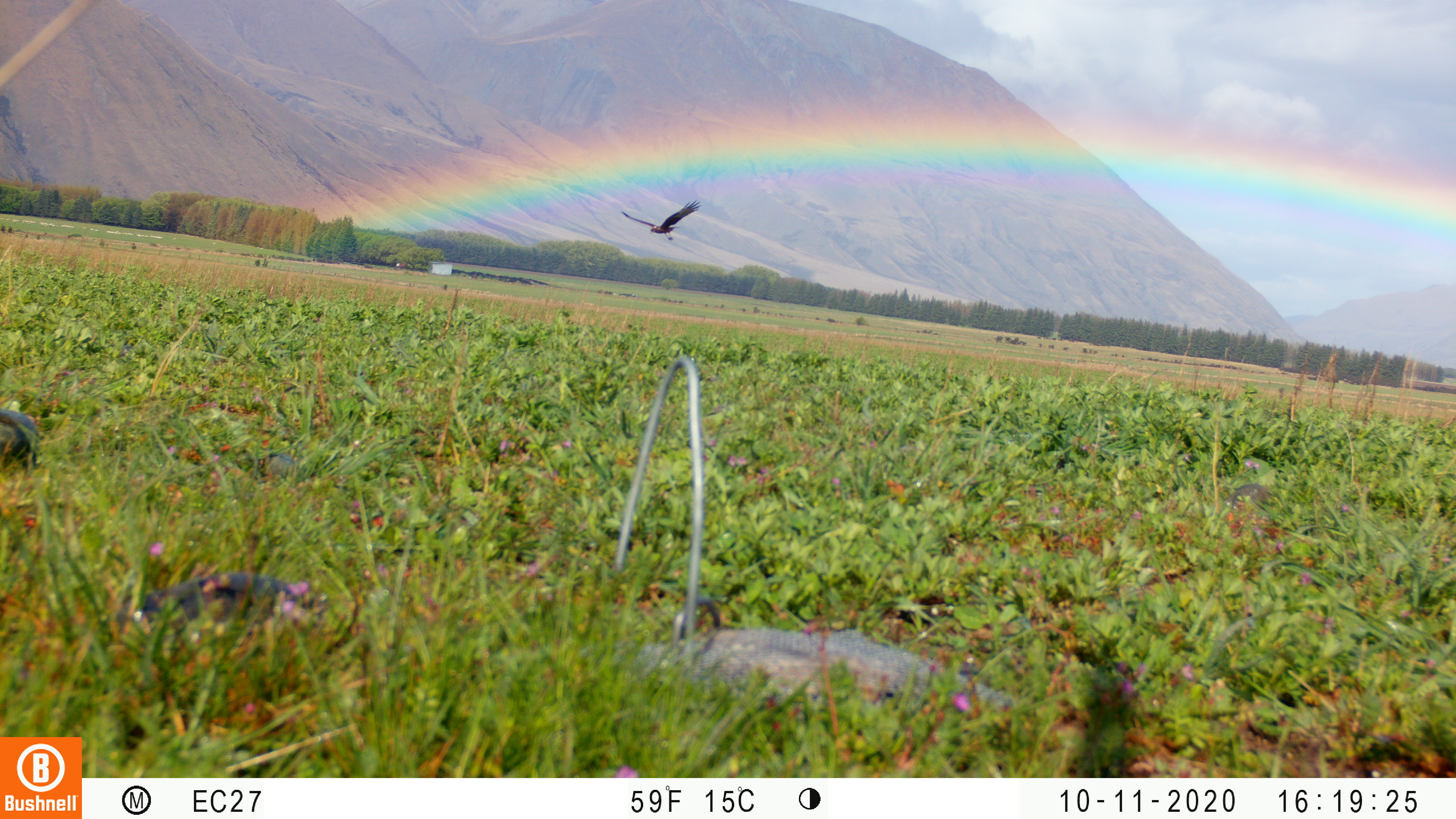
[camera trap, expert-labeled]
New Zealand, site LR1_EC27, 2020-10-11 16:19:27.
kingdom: Animalia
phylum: Chordata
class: Aves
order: Accipitriformes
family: Accipitridae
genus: Circus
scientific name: Circus approximans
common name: swamp harrier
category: harrier